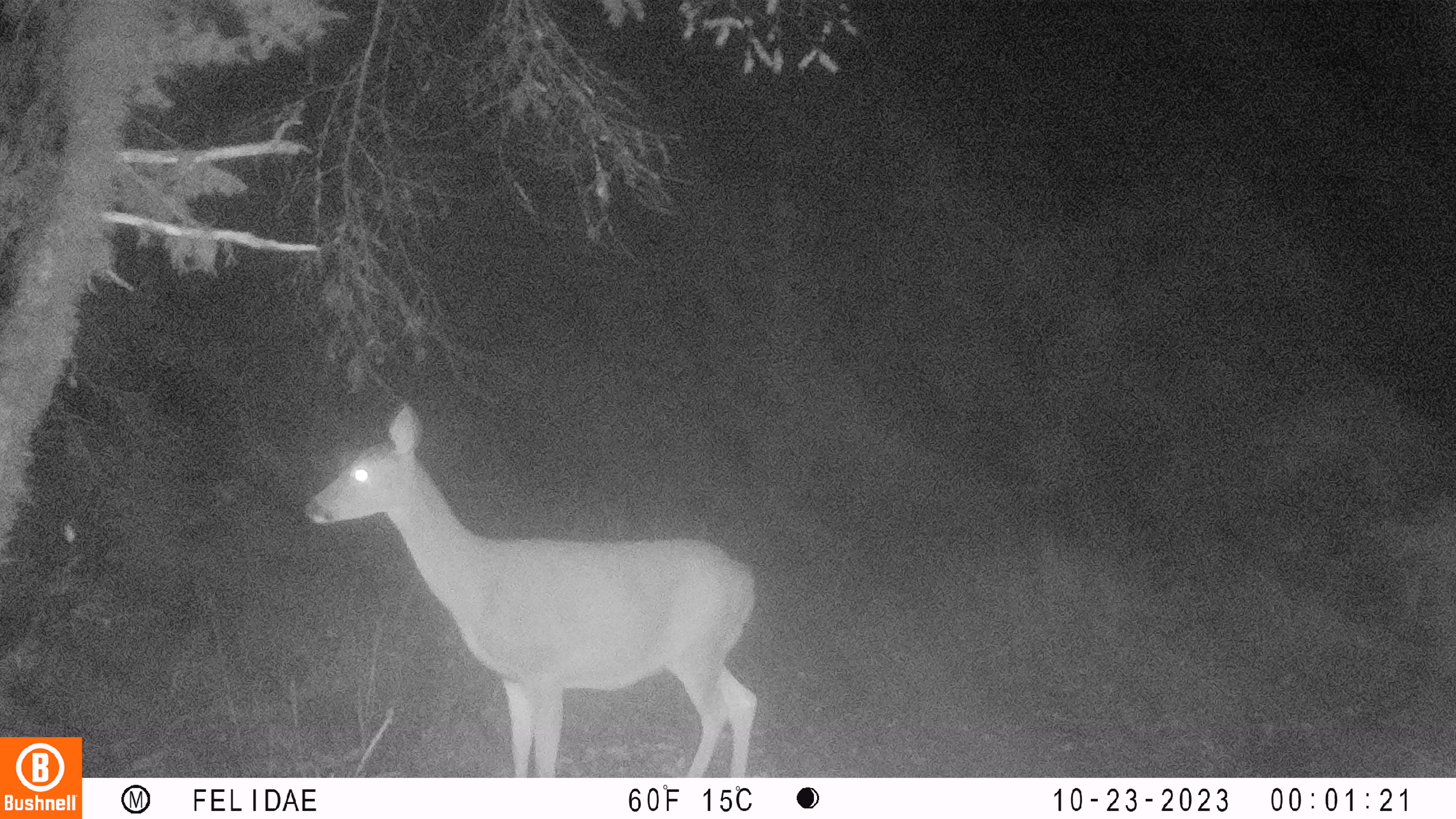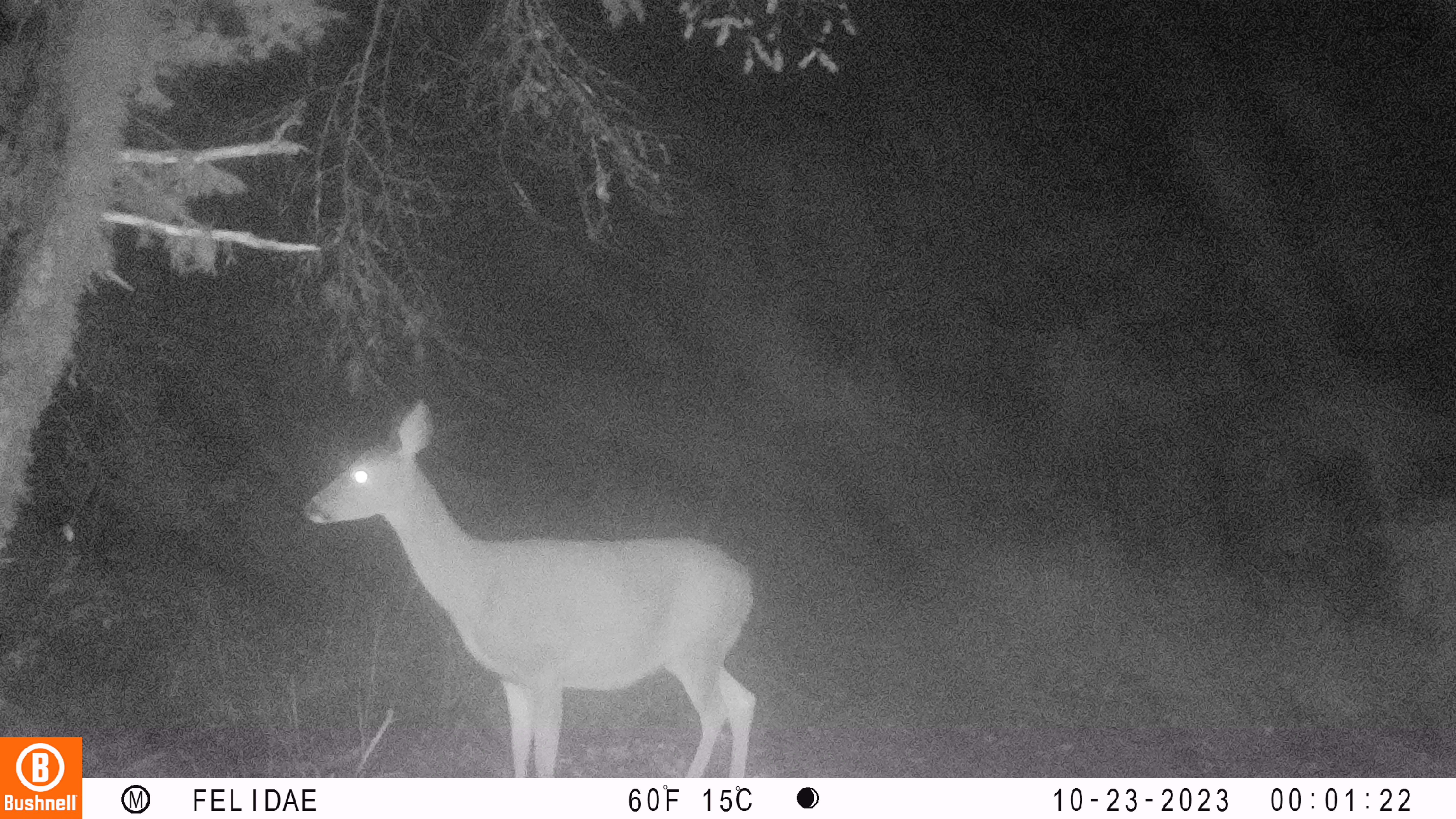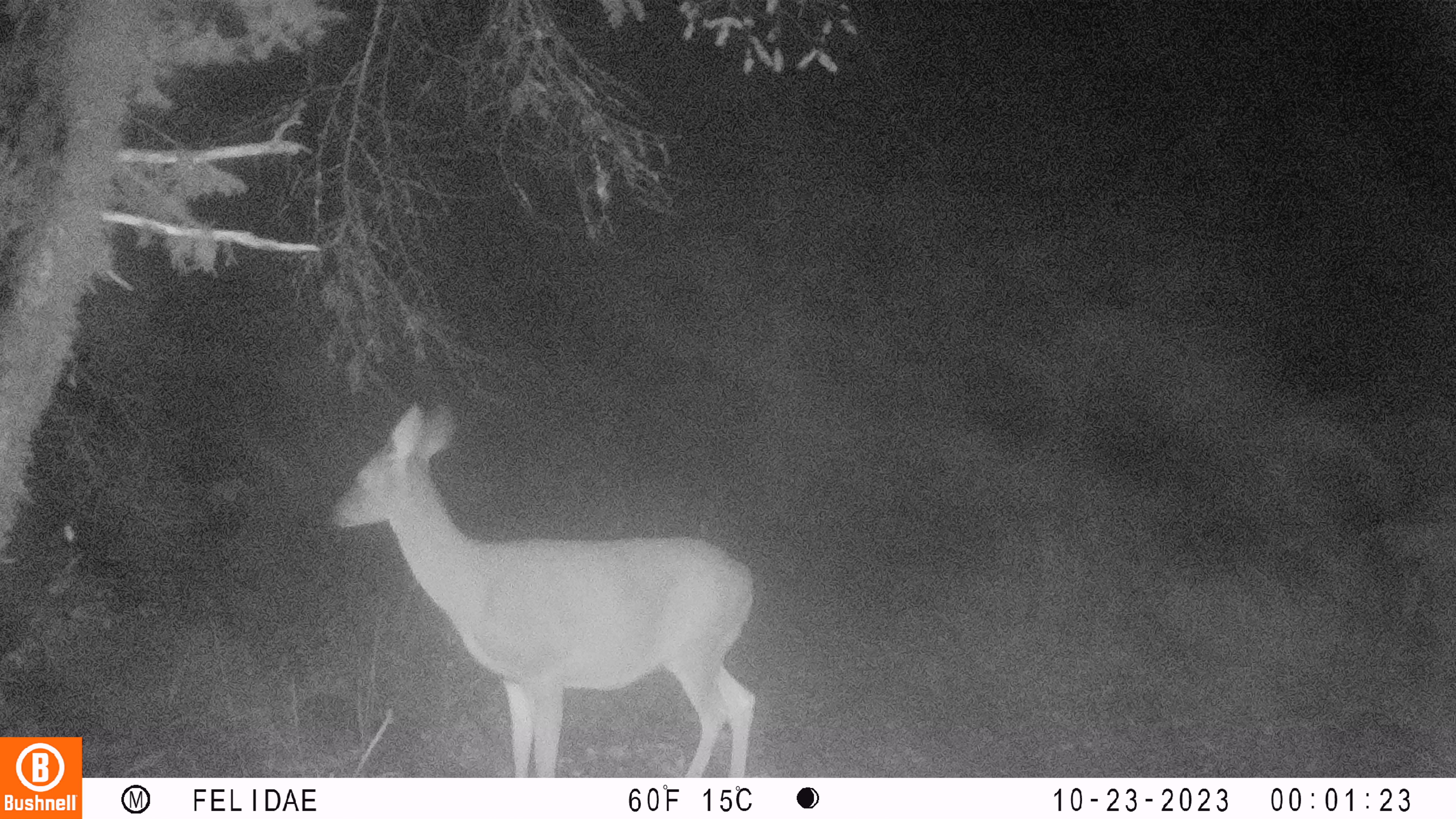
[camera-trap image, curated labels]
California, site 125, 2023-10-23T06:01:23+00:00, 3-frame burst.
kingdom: Animalia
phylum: Chordata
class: Mammalia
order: Artiodactyla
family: Cervidae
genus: Odocoileus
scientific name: Odocoileus hemionus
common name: mule deer